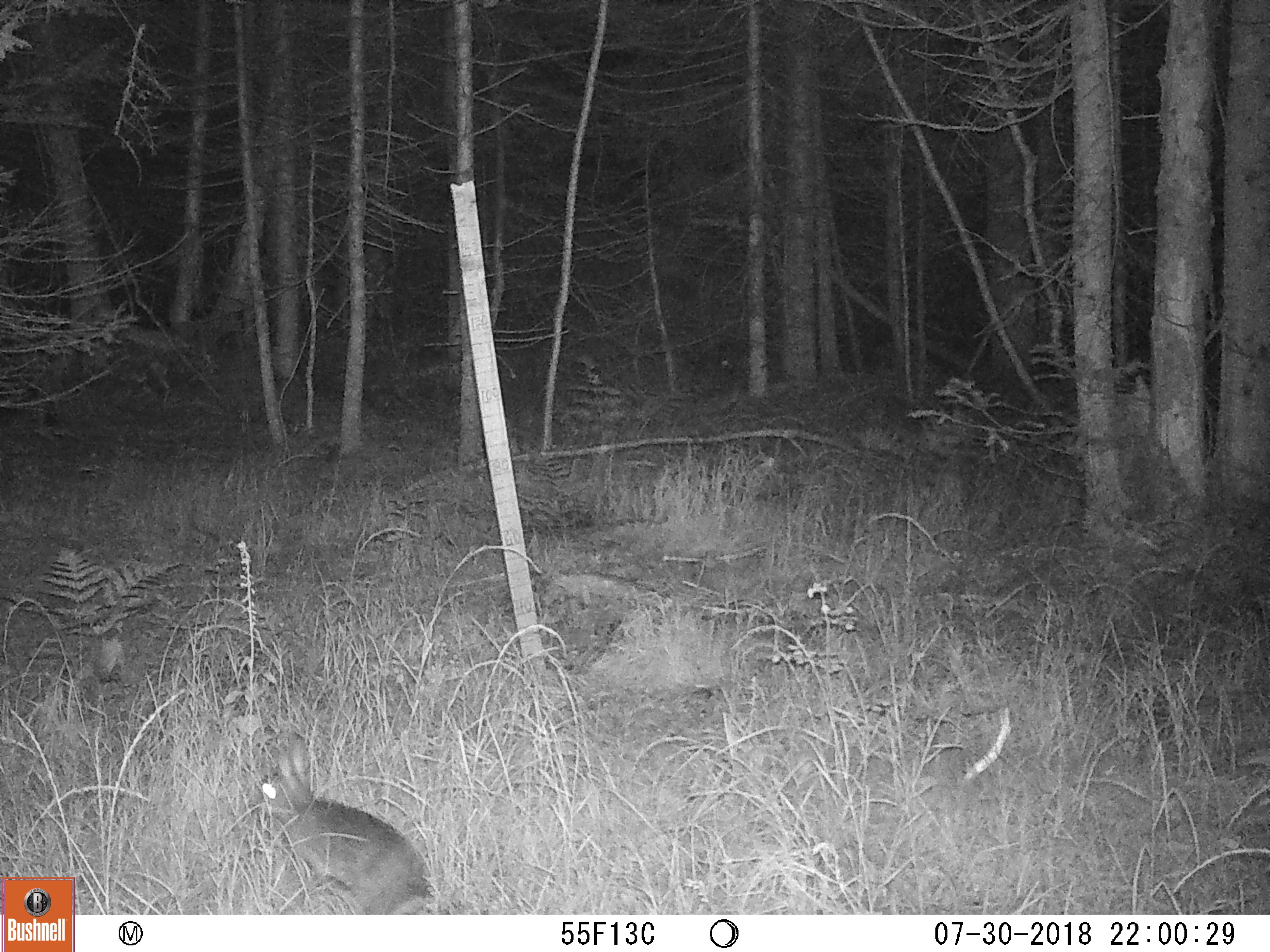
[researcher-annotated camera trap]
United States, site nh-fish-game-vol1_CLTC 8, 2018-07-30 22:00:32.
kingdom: Animalia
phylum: Chordata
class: Mammalia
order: Lagomorpha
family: Leporidae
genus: Lepus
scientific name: Lepus americanus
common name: snowshoe hare